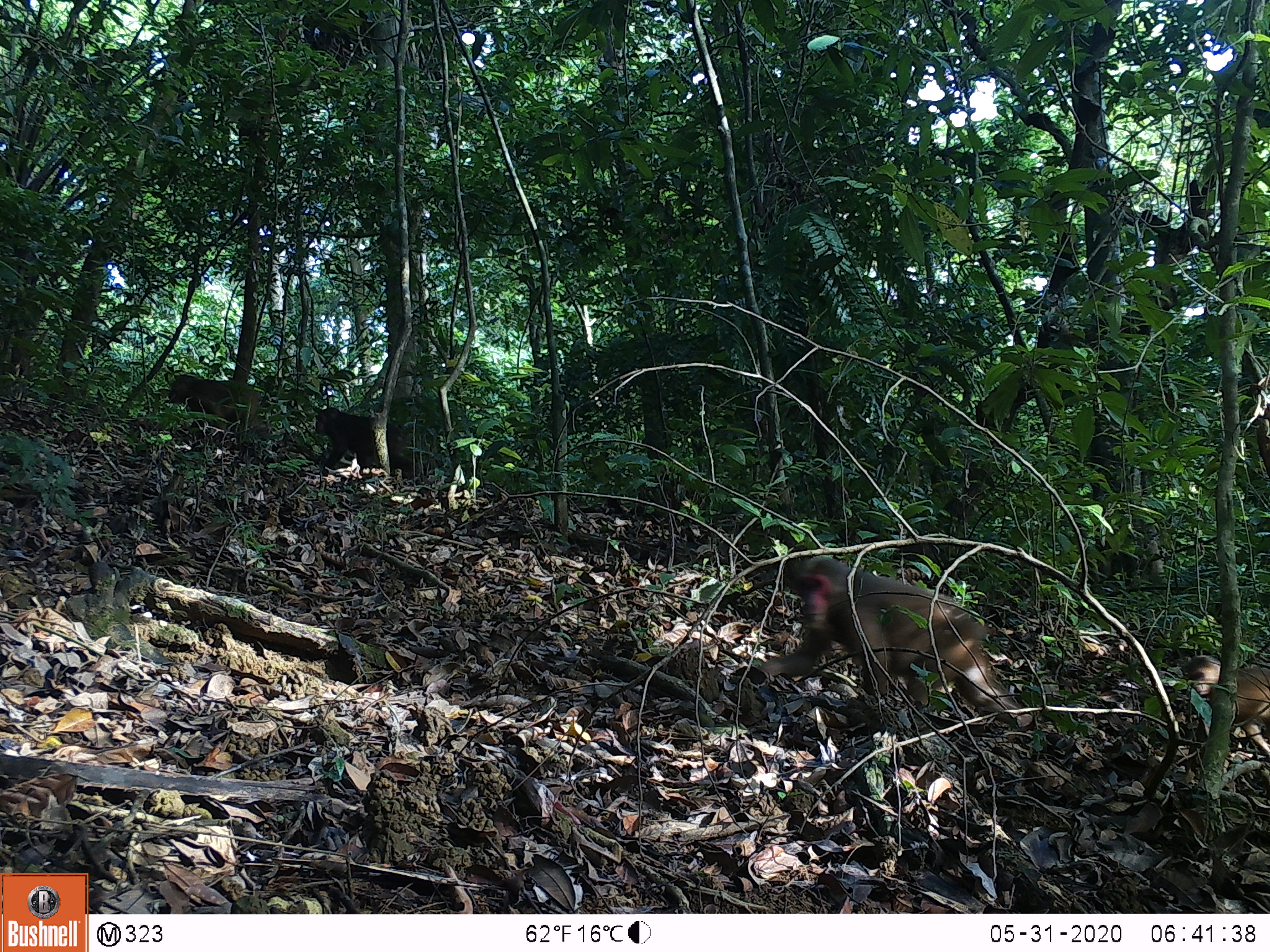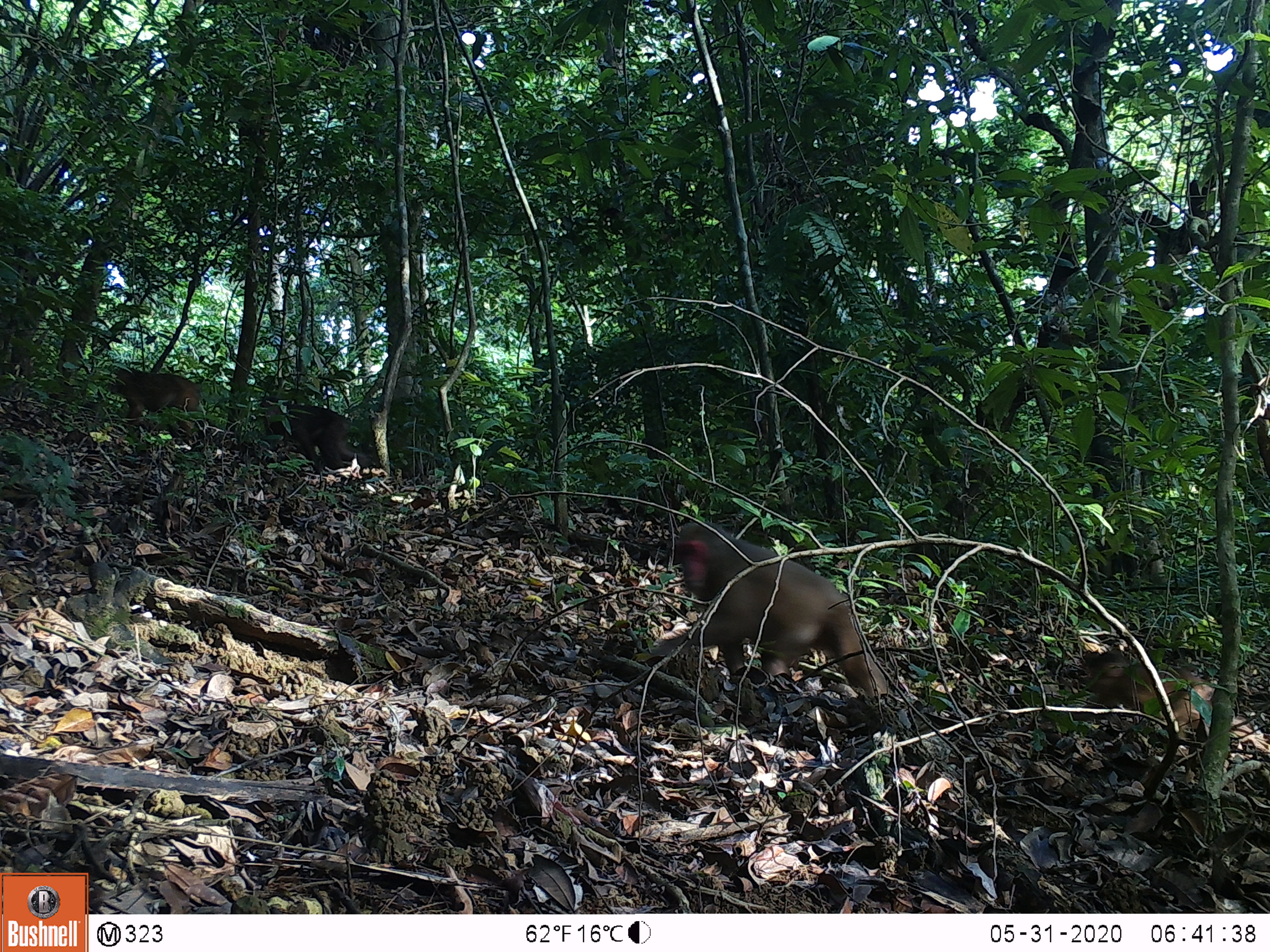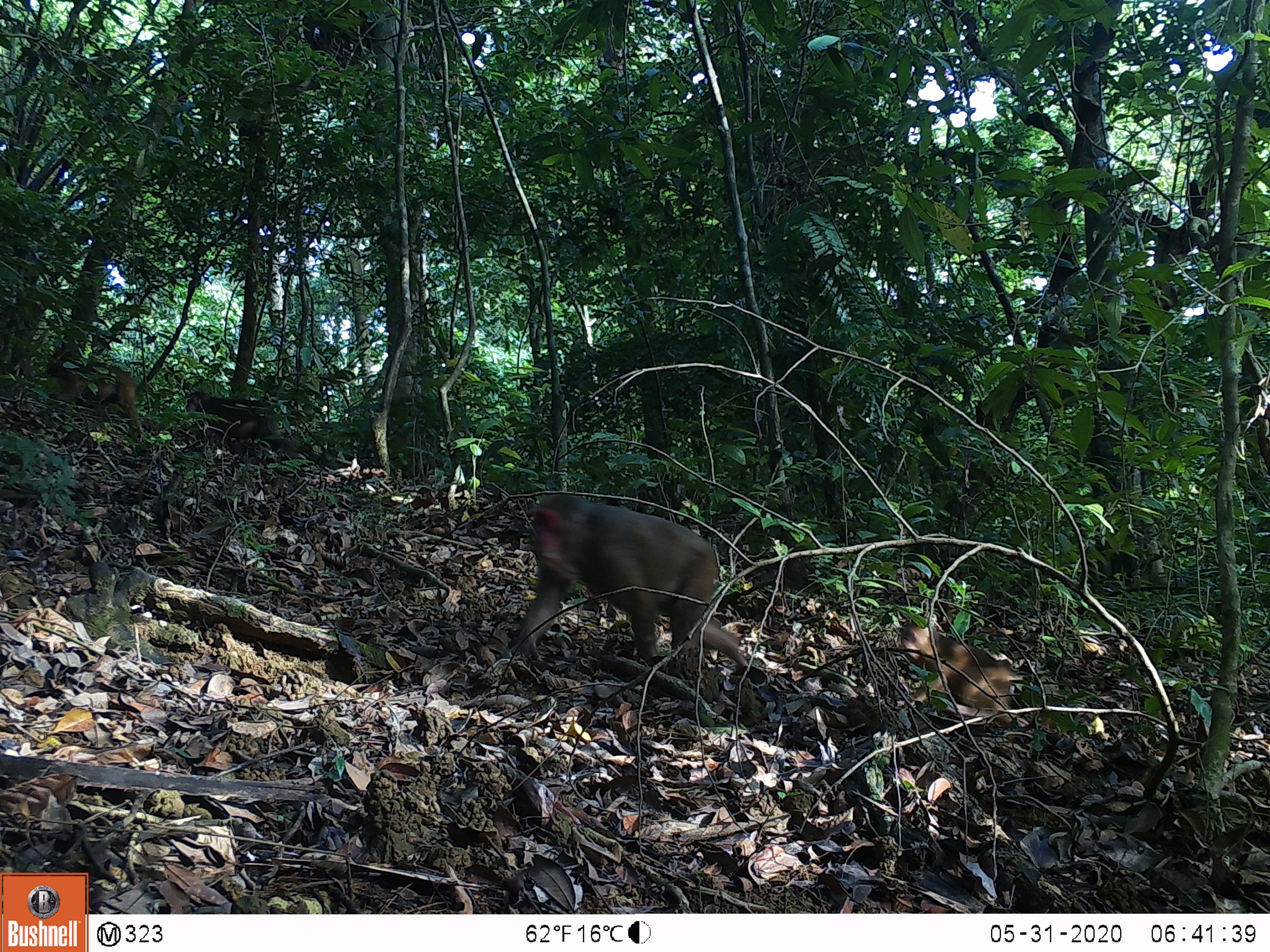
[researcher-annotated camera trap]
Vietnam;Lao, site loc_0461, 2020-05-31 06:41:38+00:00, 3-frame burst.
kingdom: Animalia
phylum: Chordata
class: Mammalia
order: Primates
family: Cercopithecidae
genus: Macaca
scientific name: Macaca arctoides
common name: stump-tailed macaque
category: stump tailed macaque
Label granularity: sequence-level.